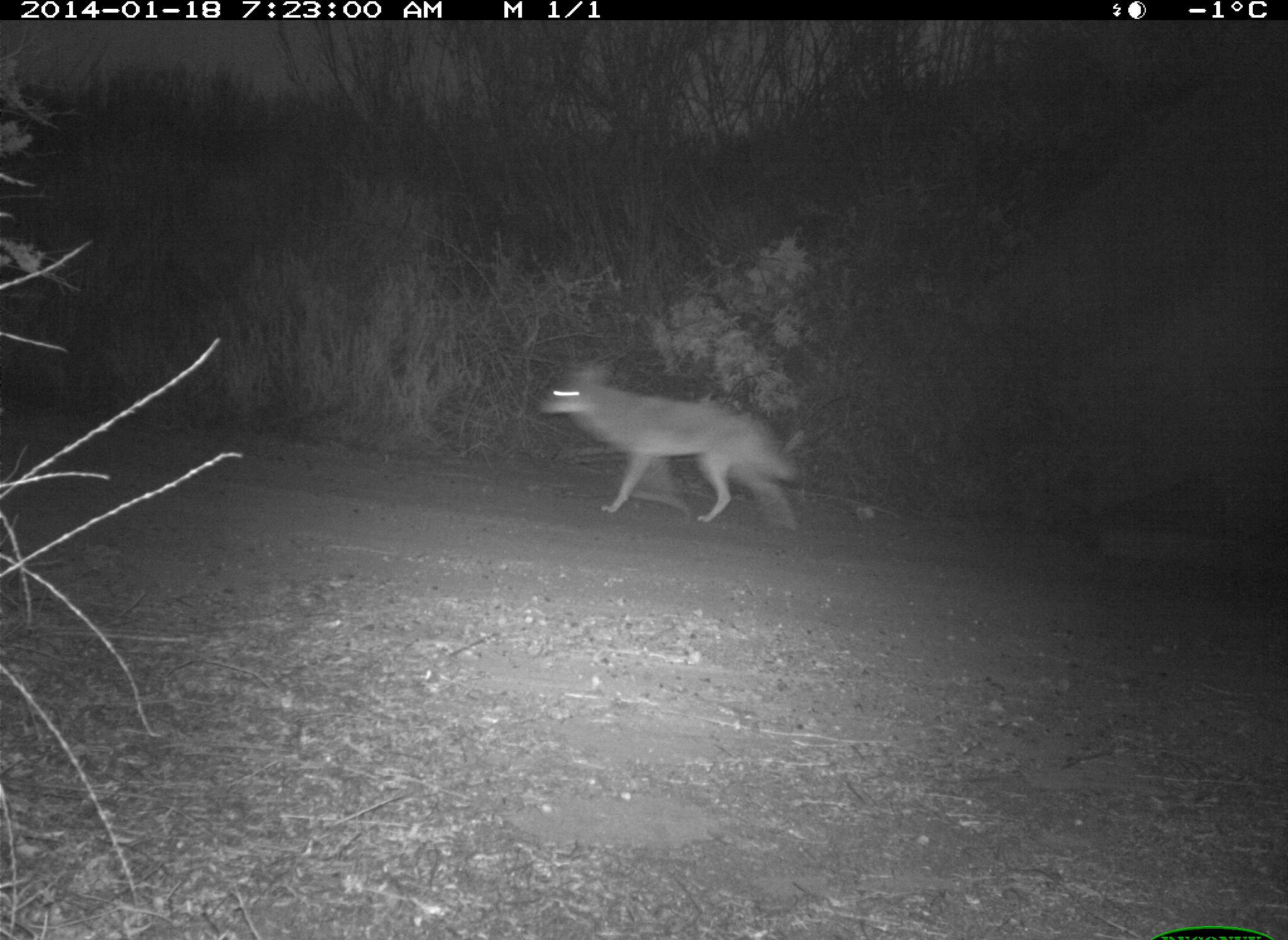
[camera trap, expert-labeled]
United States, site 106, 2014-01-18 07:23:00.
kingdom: Animalia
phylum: Chordata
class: Mammalia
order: Carnivora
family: Canidae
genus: Canis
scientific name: Canis latrans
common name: coyote